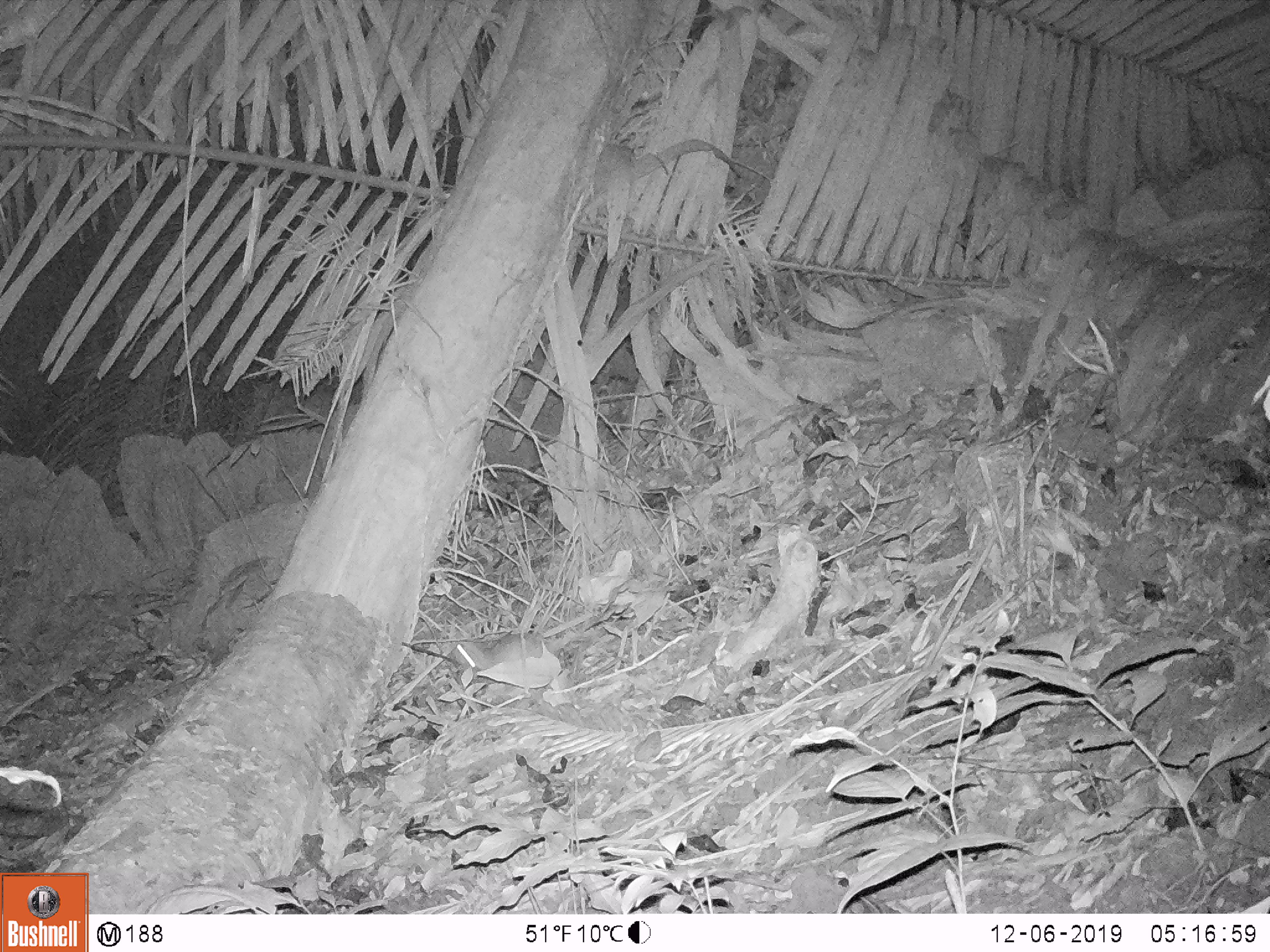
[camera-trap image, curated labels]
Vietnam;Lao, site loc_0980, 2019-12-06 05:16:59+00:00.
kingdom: Animalia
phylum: Chordata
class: Mammalia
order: Rodentia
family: Muridae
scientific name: Muridae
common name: old-world mice and rats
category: unidentified murid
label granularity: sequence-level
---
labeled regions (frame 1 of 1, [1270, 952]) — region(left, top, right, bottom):
unidentified murid: region(452, 633, 575, 671)